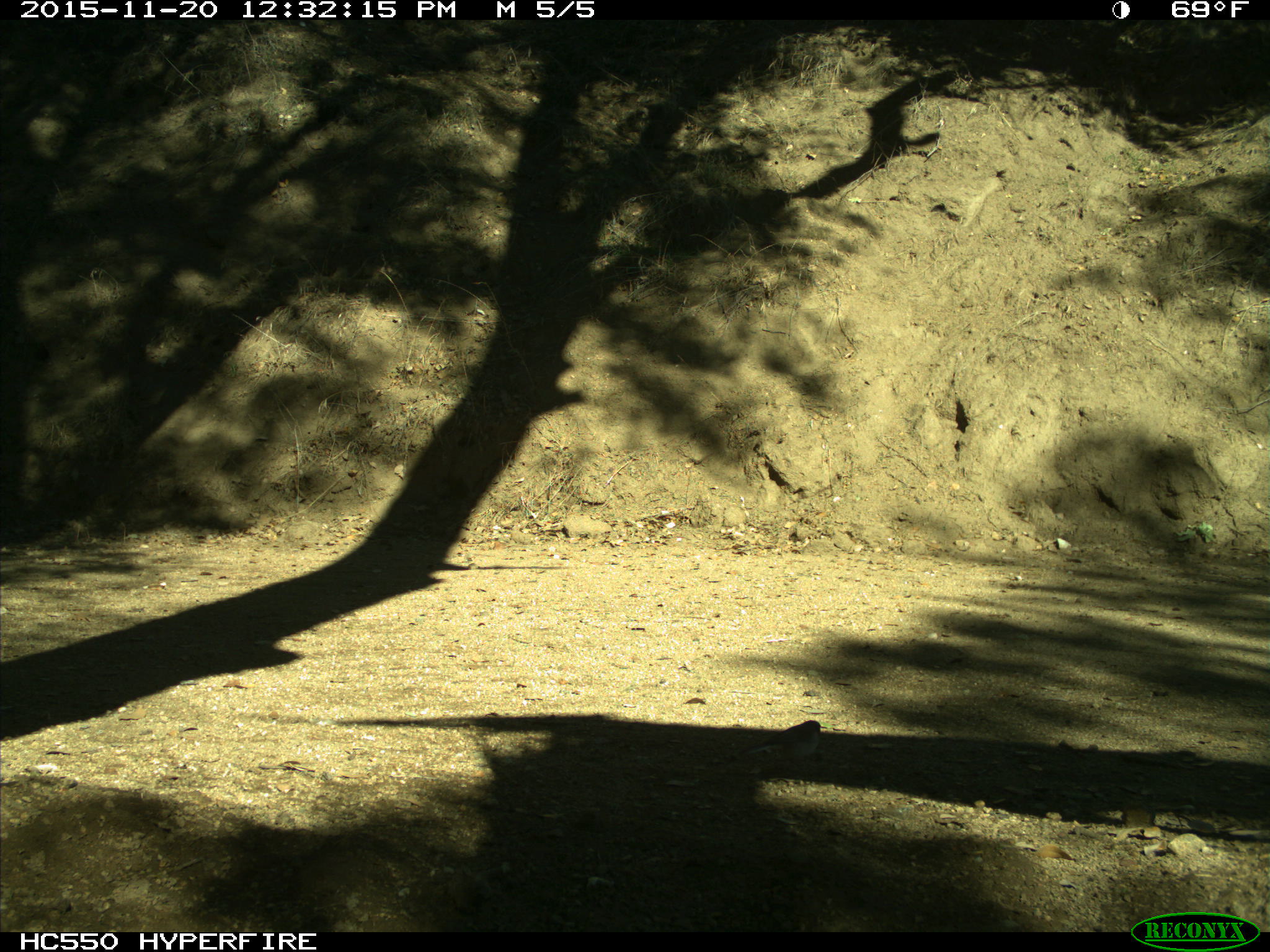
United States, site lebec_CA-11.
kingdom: Animalia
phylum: Chordata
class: Aves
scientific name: Aves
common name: birds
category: unidentified bird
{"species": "unidentified bird (birds) (Aves)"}